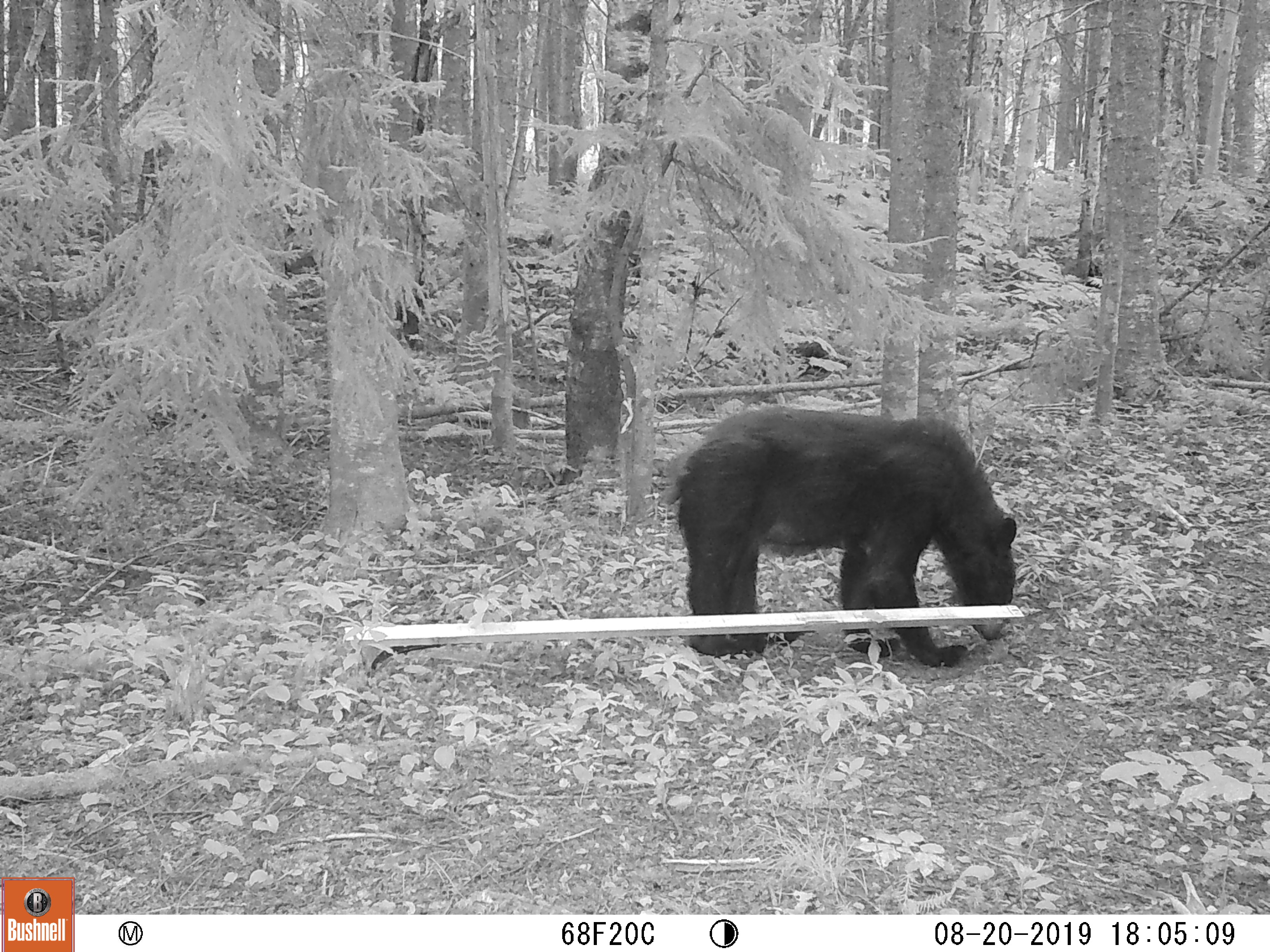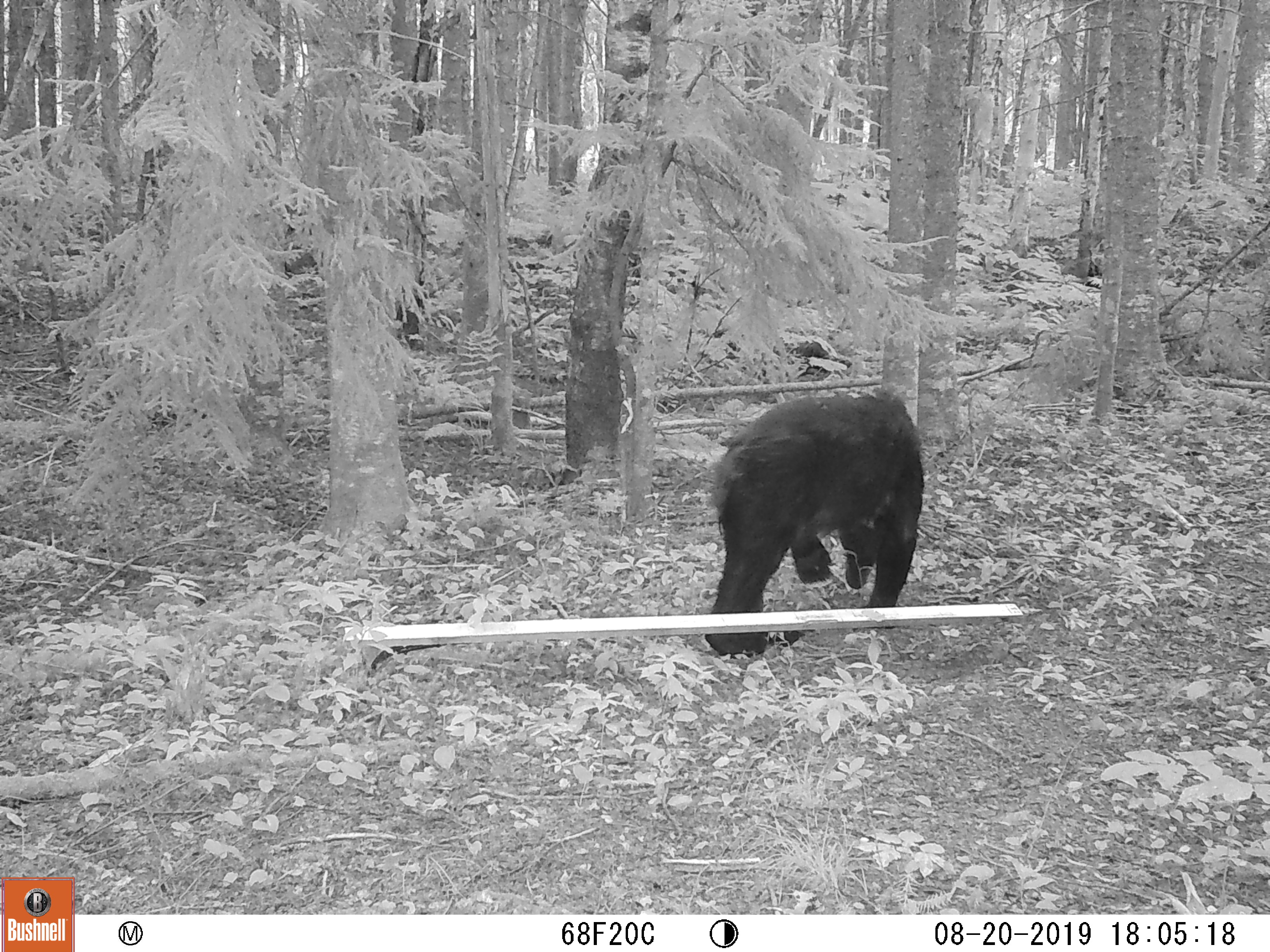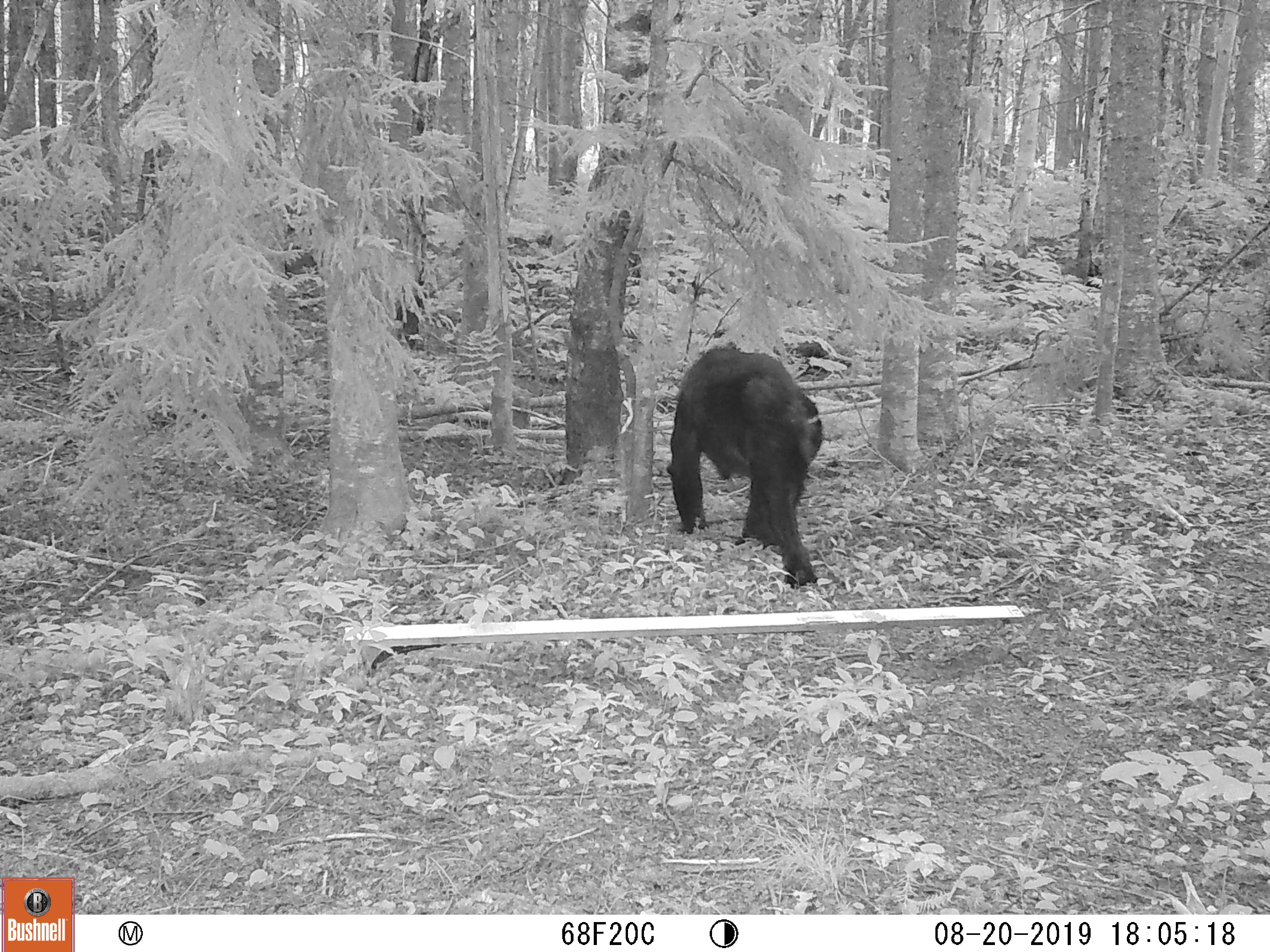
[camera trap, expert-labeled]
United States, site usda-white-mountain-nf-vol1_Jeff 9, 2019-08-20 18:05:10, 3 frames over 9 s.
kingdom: Animalia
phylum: Chordata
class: Mammalia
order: Carnivora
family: Ursidae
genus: Ursus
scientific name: Ursus americanus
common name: black bear